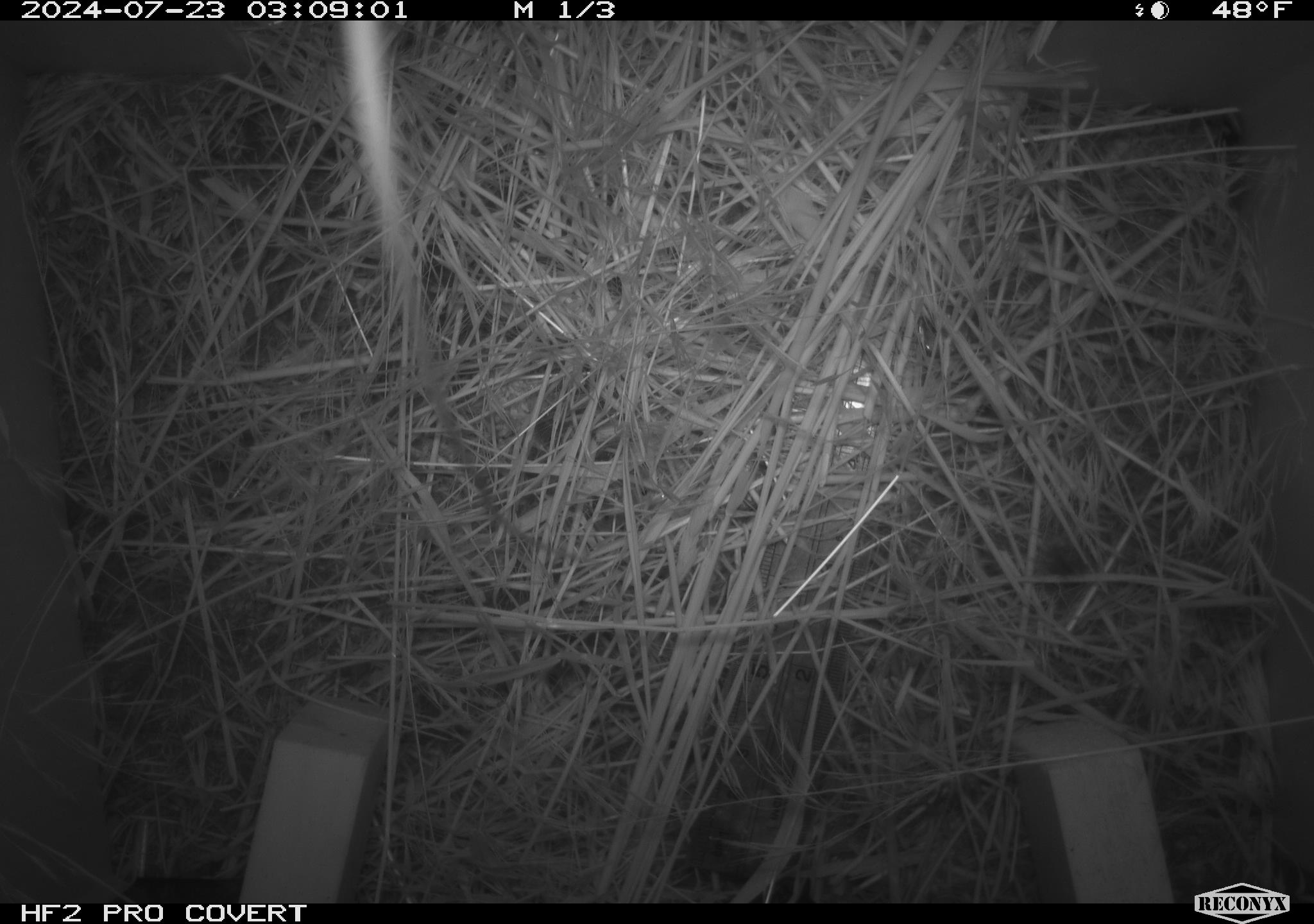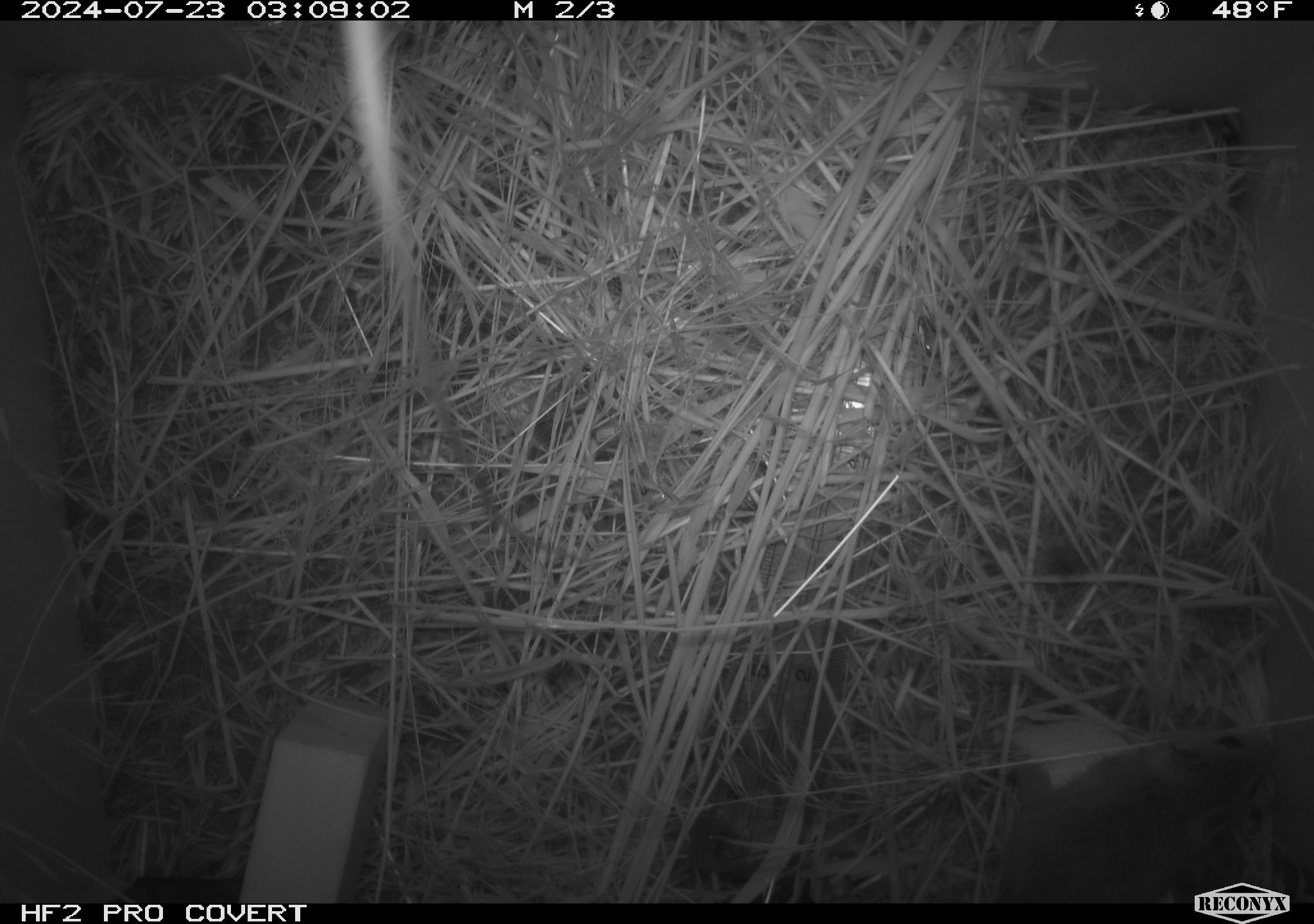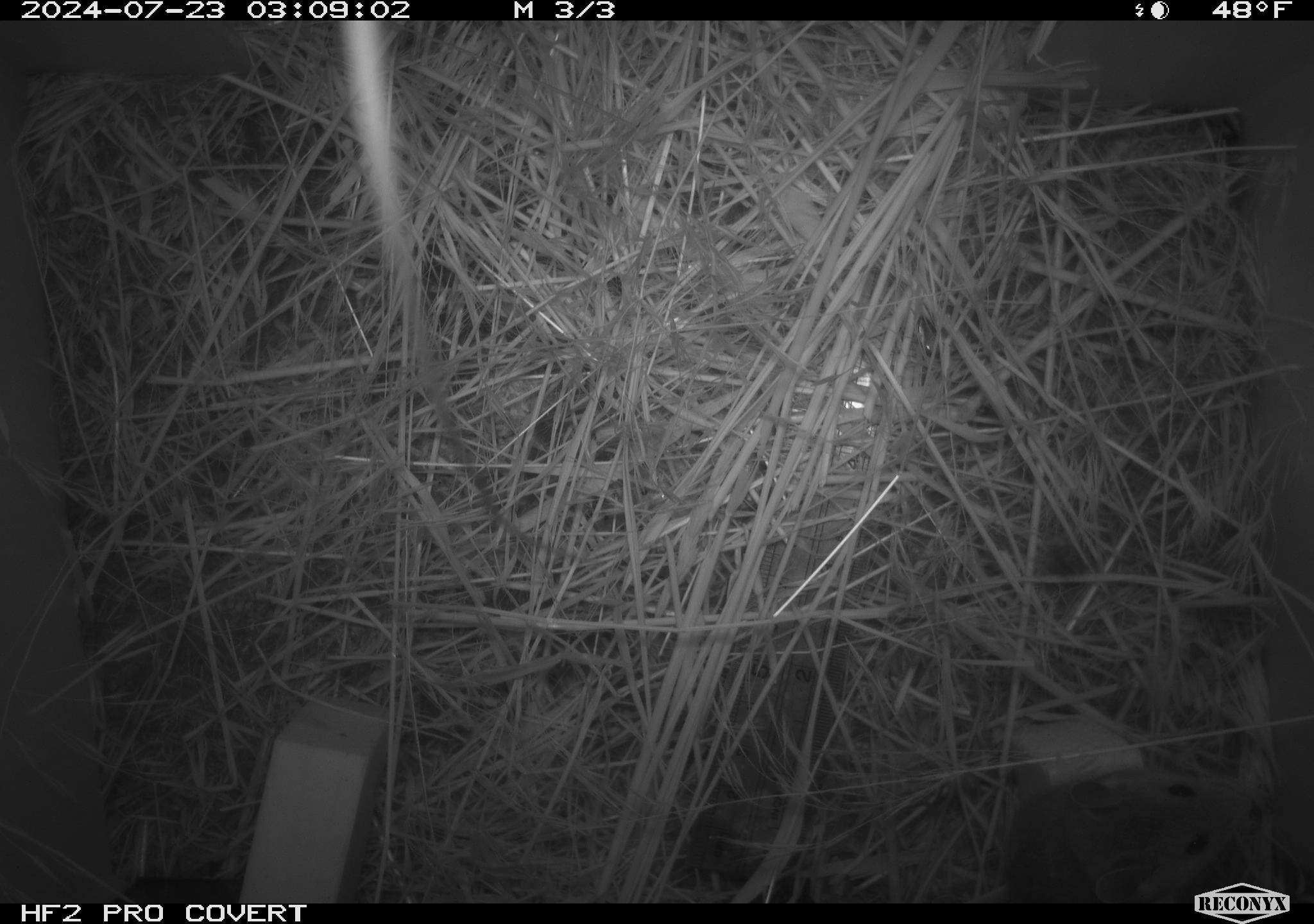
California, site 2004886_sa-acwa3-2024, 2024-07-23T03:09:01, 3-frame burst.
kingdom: Animalia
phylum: Chordata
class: Mammalia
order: Rodentia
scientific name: Rodentia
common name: mouse species